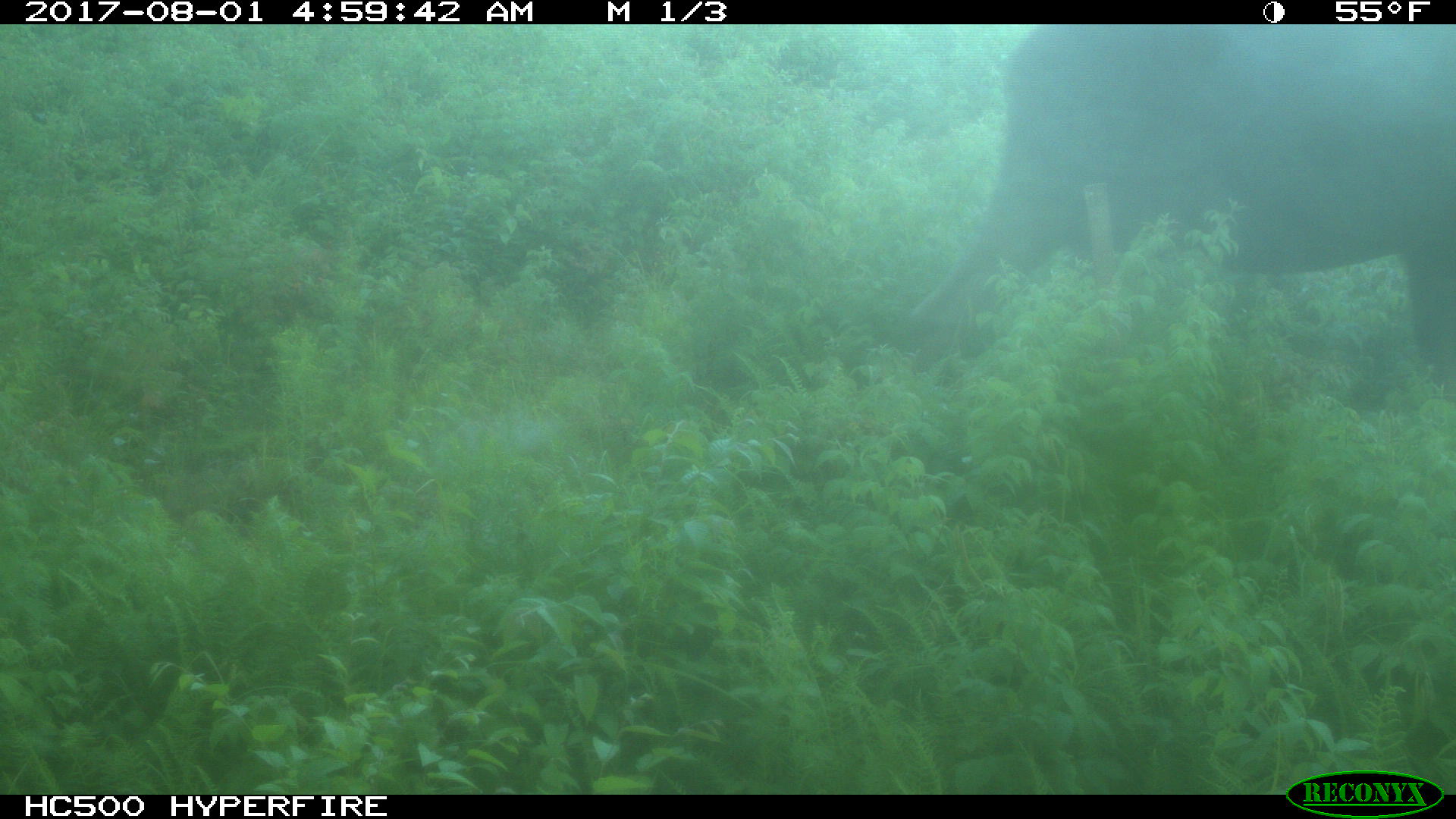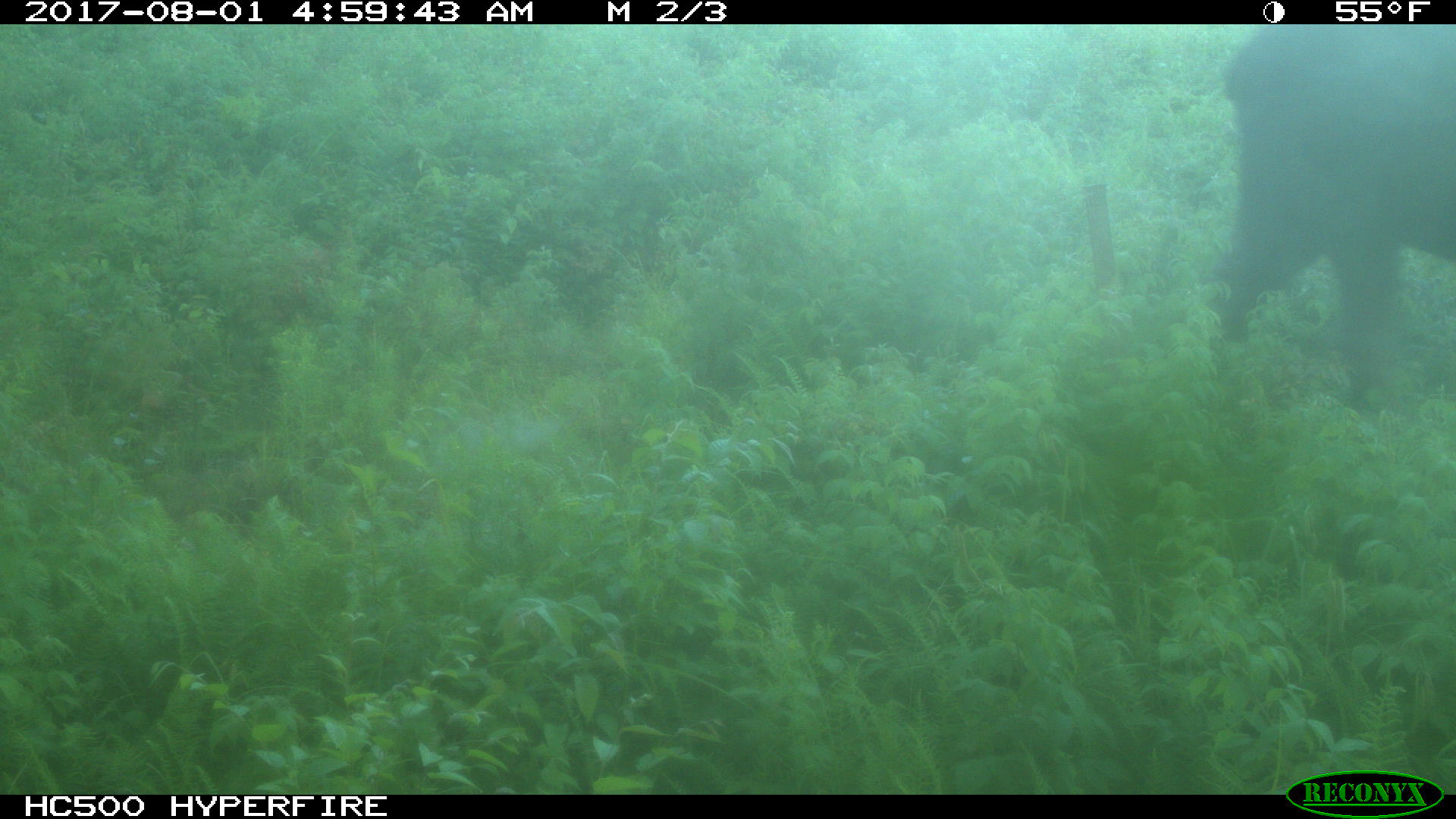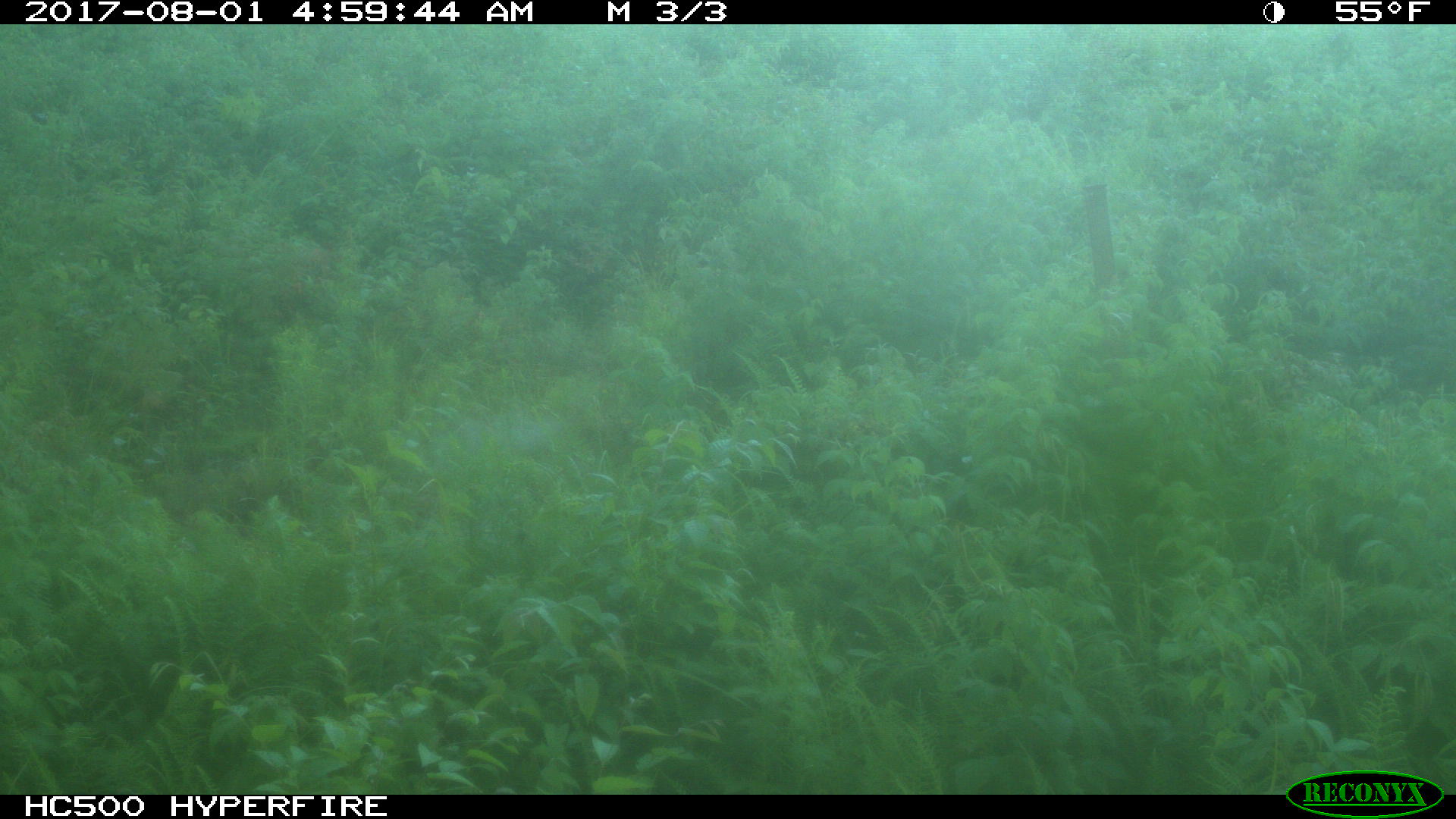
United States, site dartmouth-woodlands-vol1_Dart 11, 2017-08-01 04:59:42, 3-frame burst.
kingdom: Animalia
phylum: Chordata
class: Mammalia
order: Artiodactyla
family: Cervidae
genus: Alces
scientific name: Alces alces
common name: moose